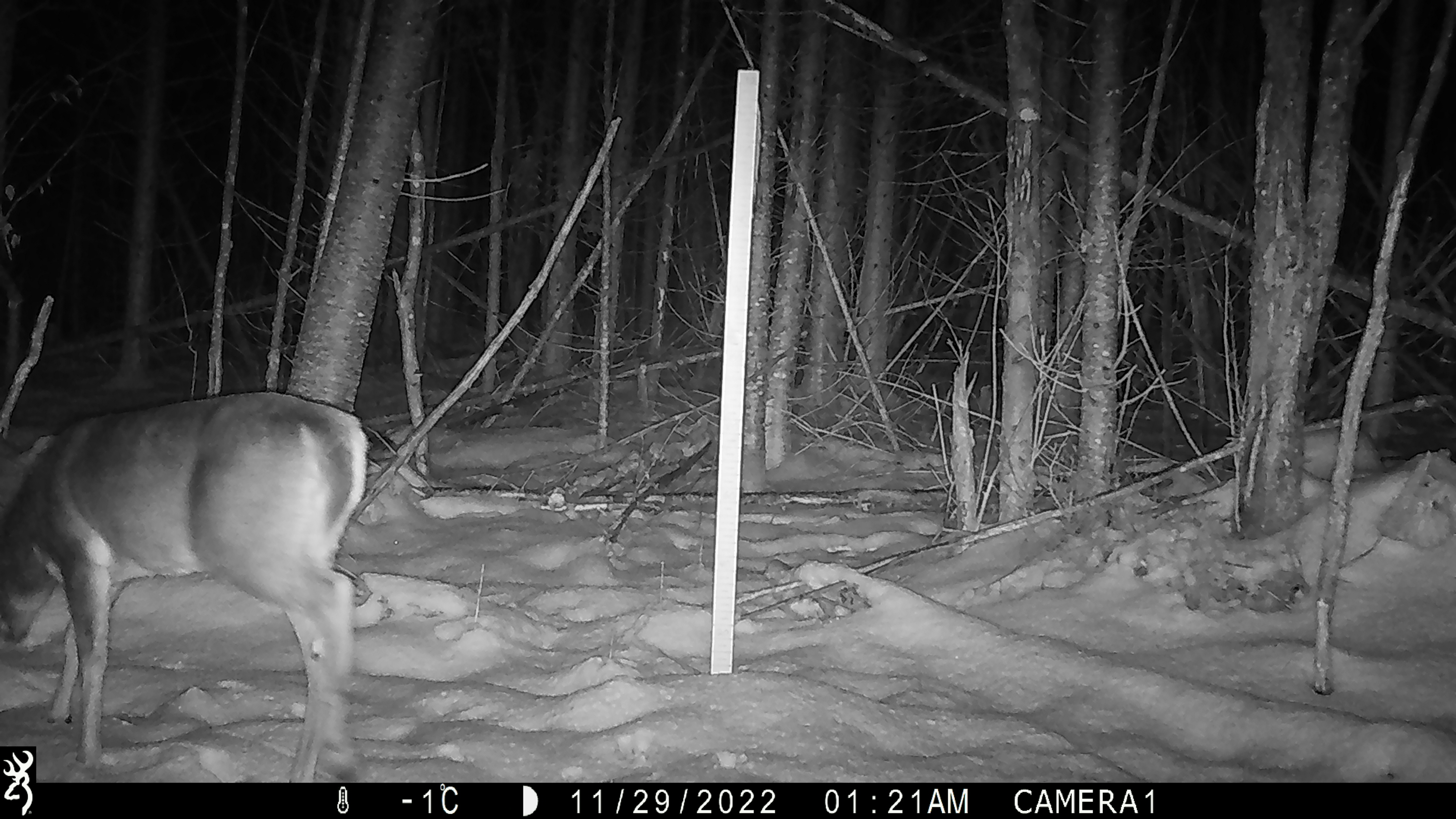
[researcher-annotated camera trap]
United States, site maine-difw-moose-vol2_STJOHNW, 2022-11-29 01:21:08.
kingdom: Animalia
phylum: Chordata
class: Mammalia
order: Artiodactyla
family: Cervidae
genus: Odocoileus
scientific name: Odocoileus virginianus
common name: white-tailed deer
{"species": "white-tailed deer (Odocoileus virginianus)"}